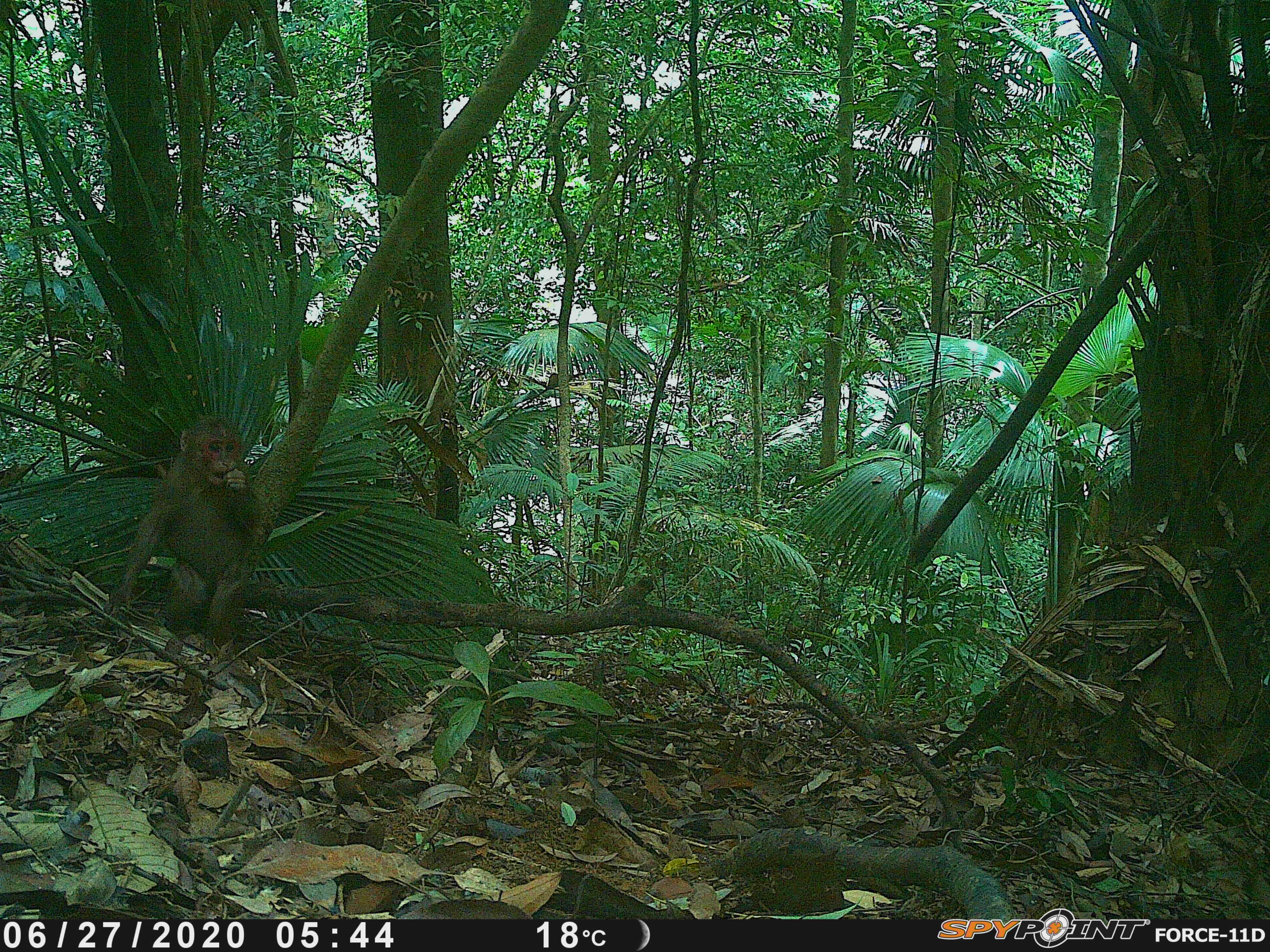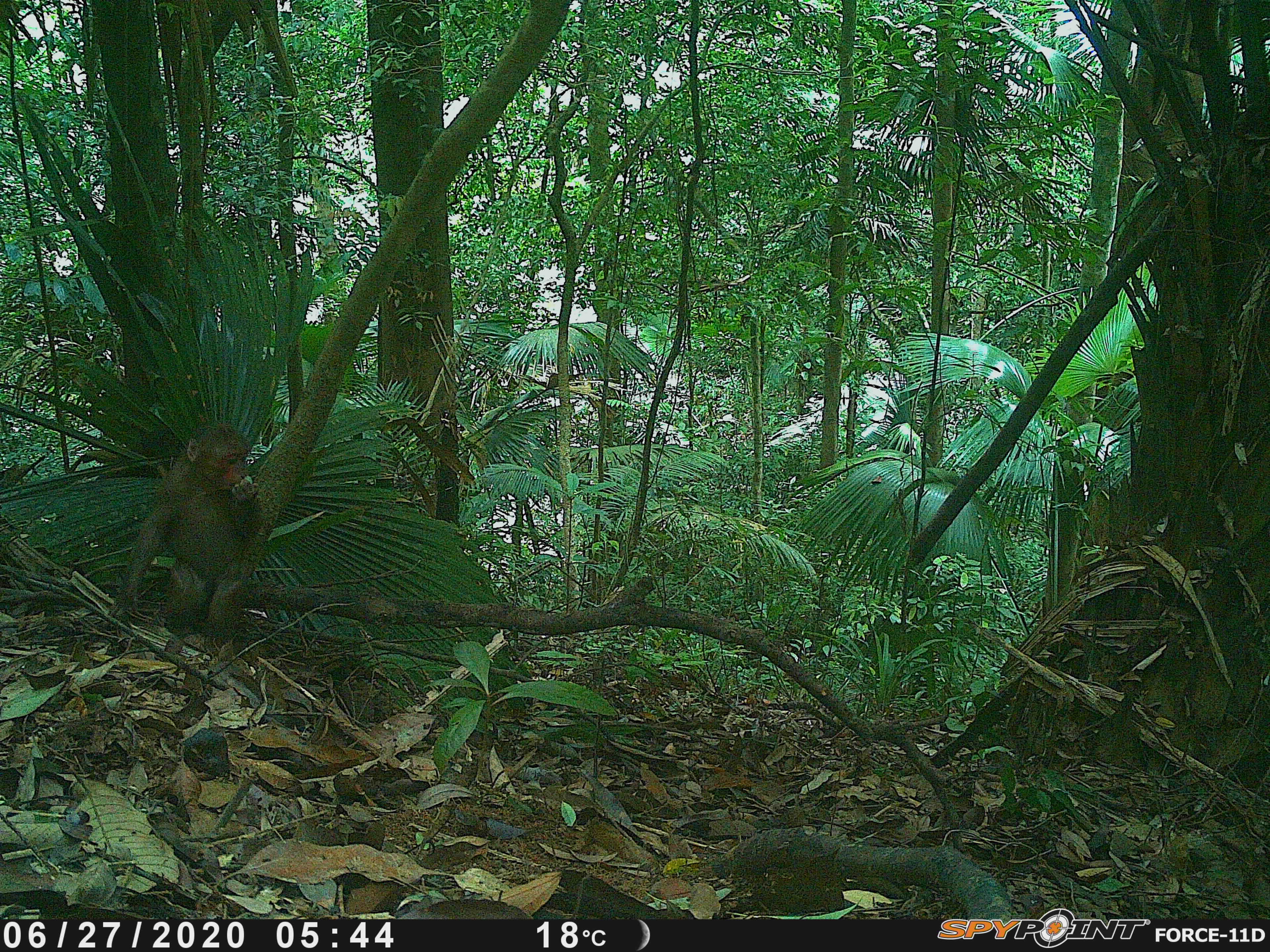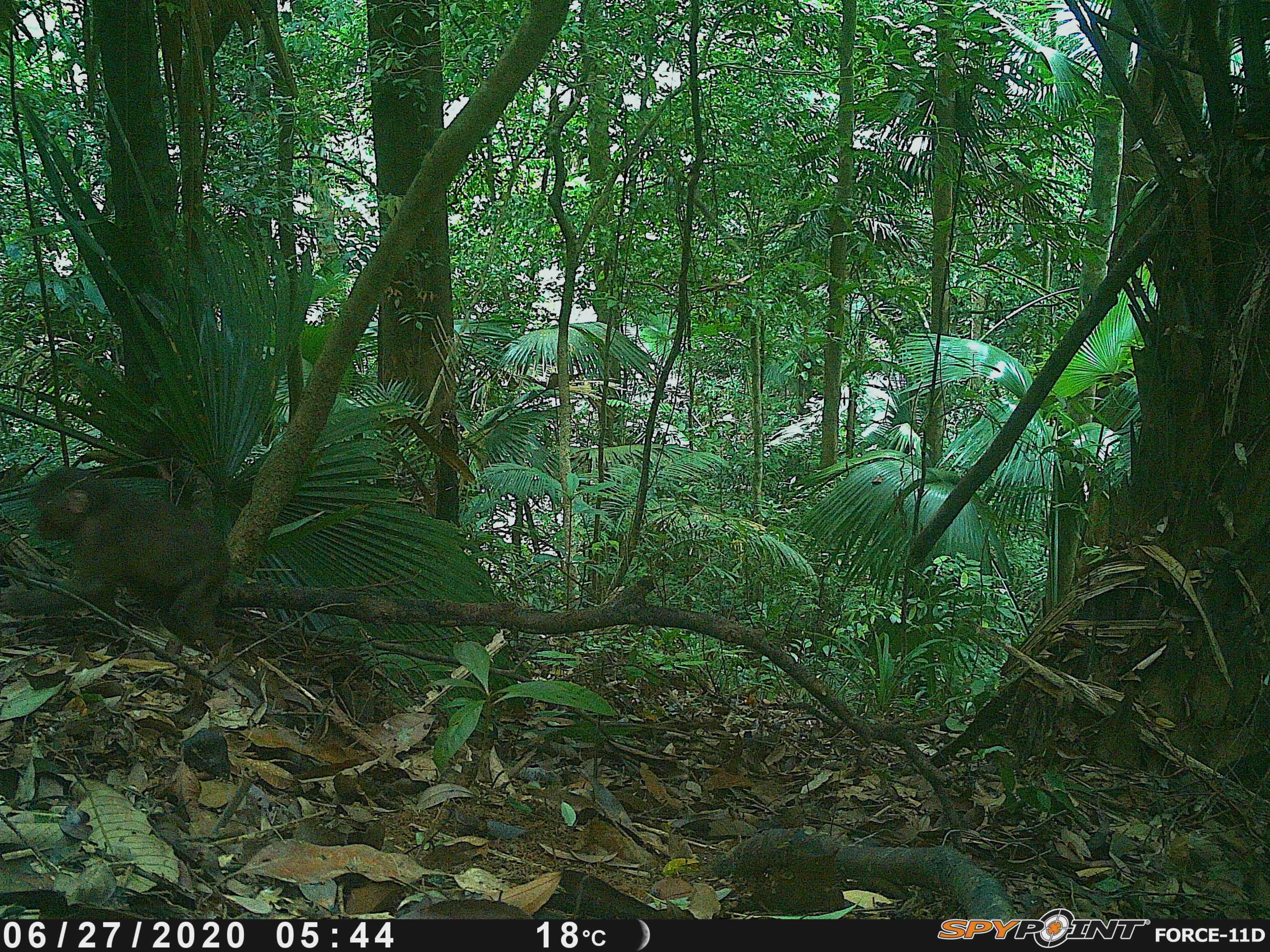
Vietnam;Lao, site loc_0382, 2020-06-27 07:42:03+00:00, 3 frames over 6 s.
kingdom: Animalia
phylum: Chordata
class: Mammalia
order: Primates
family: Cercopithecidae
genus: Macaca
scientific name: Macaca arctoides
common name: stump-tailed macaque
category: stump tailed macaque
Stump tailed macaque (stump-tailed macaque) (Macaca arctoides). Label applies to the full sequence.